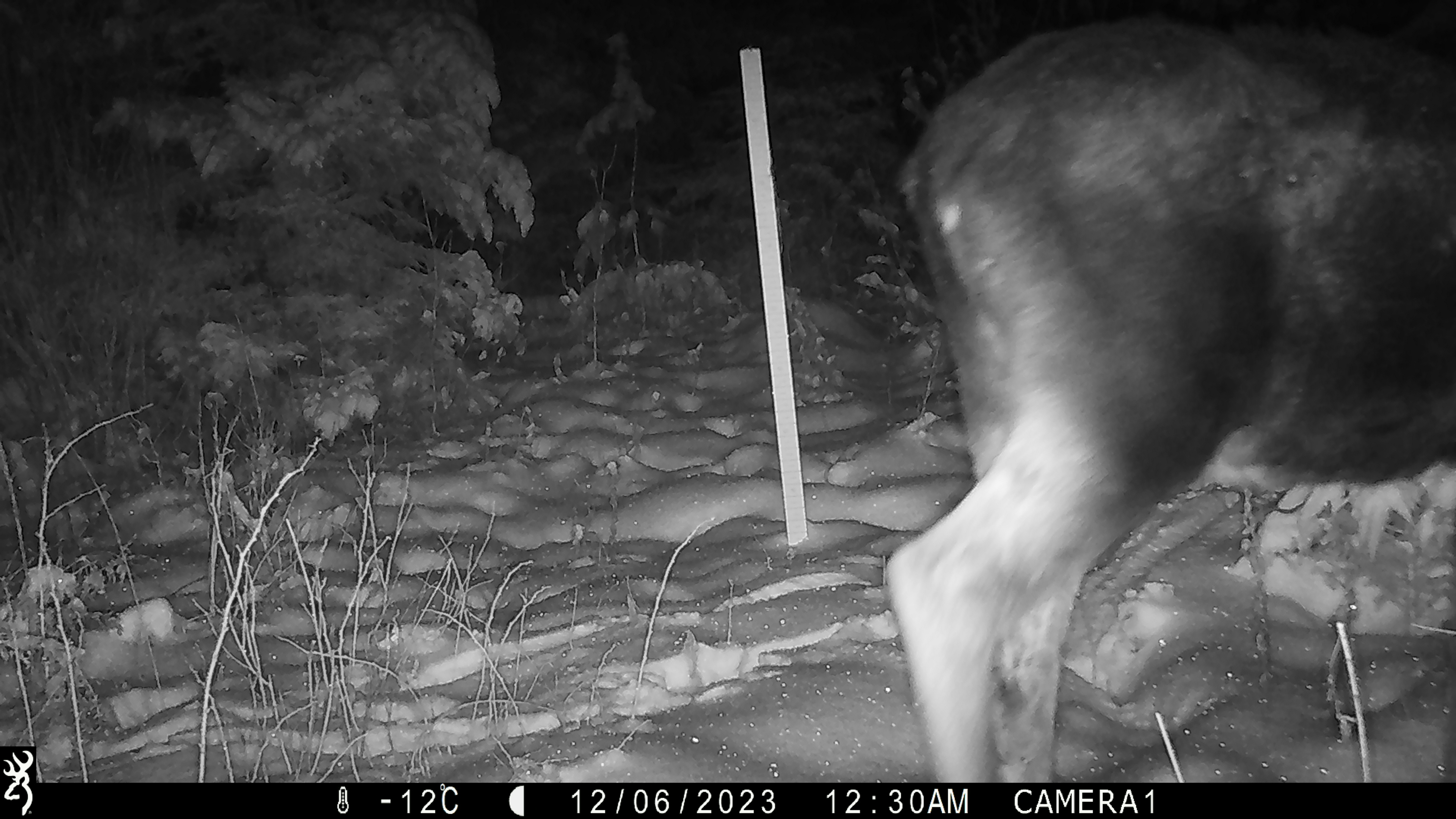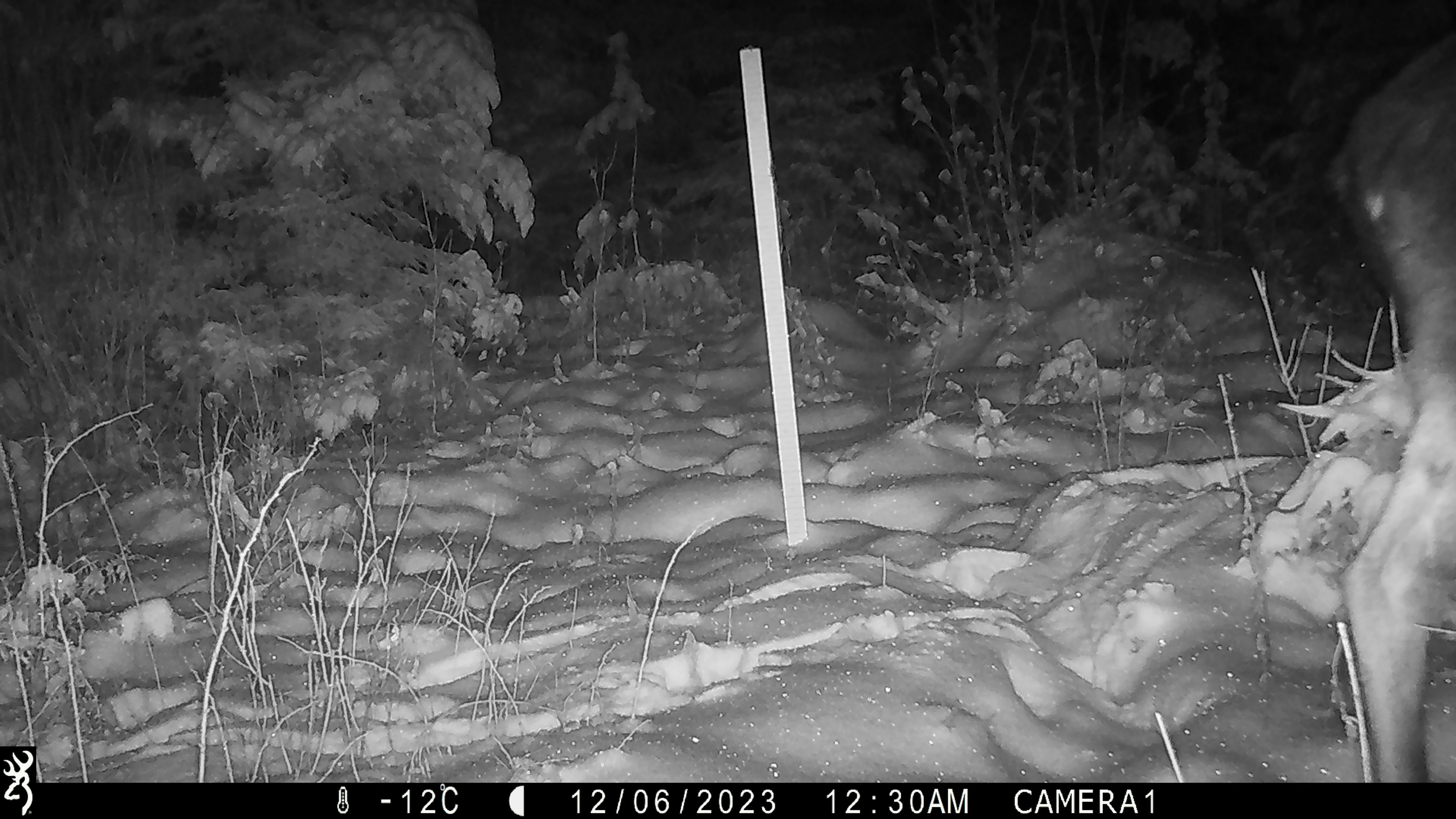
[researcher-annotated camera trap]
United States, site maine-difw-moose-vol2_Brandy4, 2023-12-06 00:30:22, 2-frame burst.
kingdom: Animalia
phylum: Chordata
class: Mammalia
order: Artiodactyla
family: Cervidae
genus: Alces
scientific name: Alces alces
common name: moose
Moose (Alces alces).